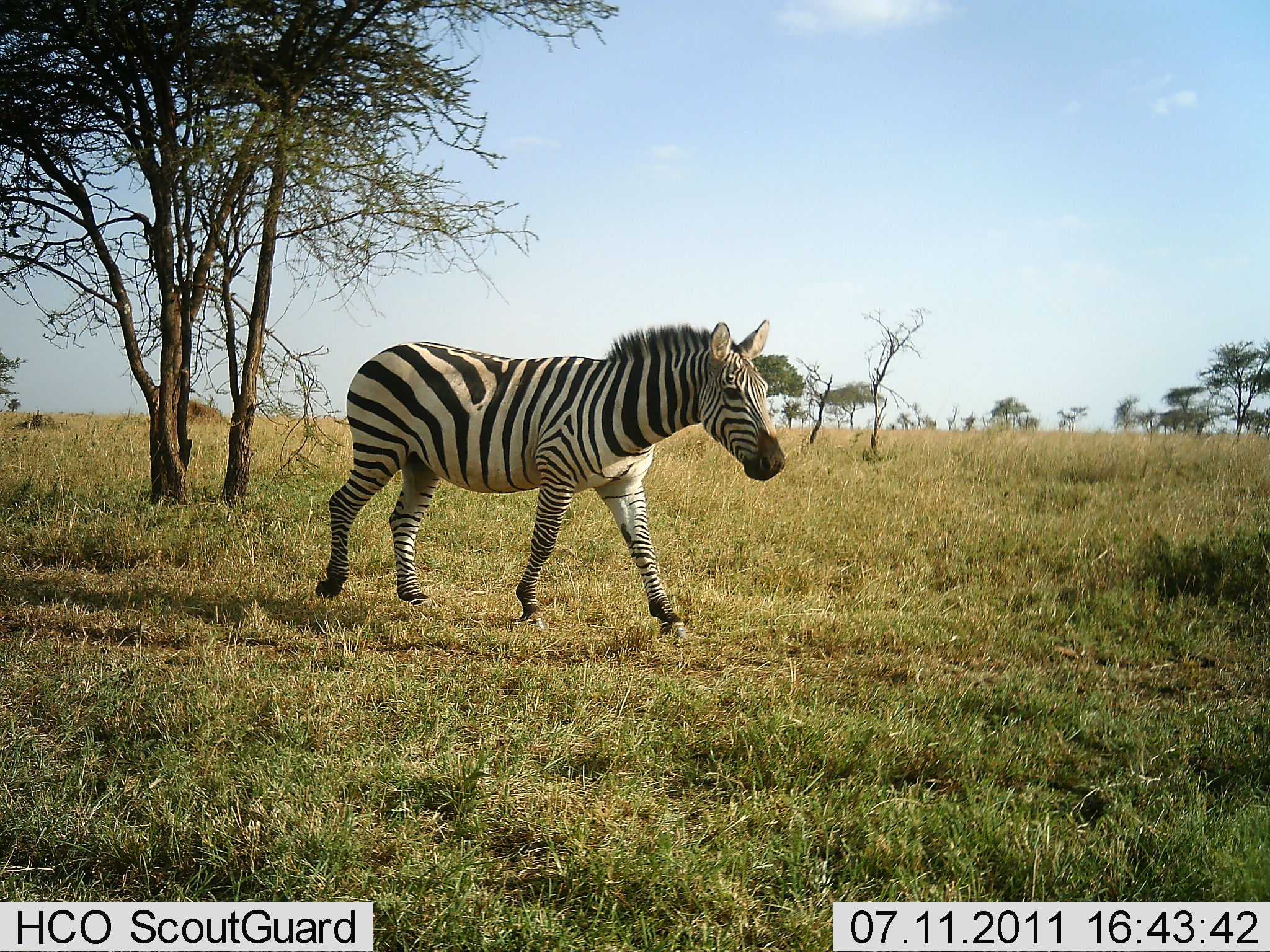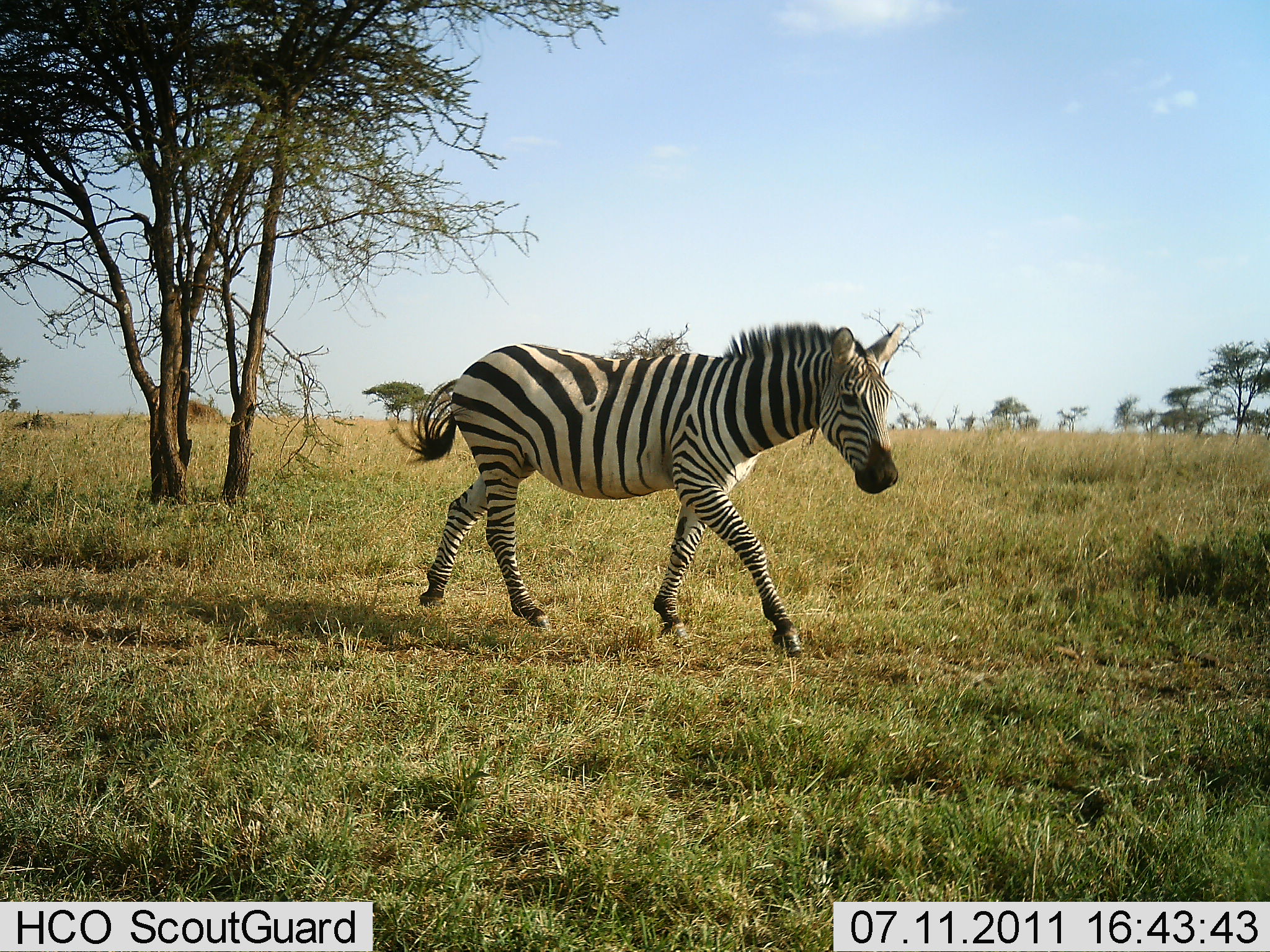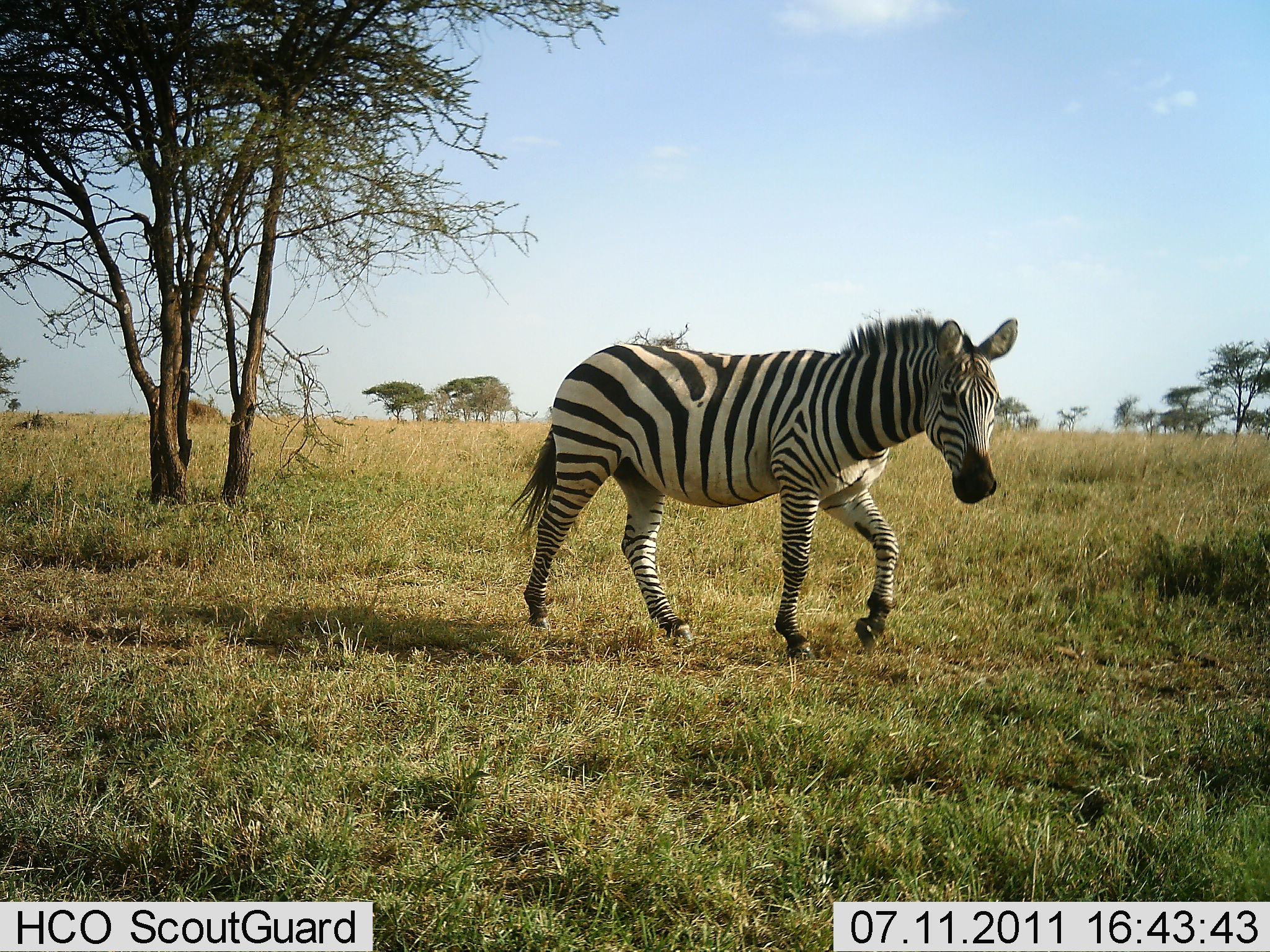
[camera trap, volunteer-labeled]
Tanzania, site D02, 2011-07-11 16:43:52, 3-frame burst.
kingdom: Animalia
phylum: Chordata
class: Mammalia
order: Perissodactyla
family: Equidae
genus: Equus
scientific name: Equus quagga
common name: plains zebra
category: zebra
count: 1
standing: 0%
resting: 0%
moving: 100%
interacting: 0%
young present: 0%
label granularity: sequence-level